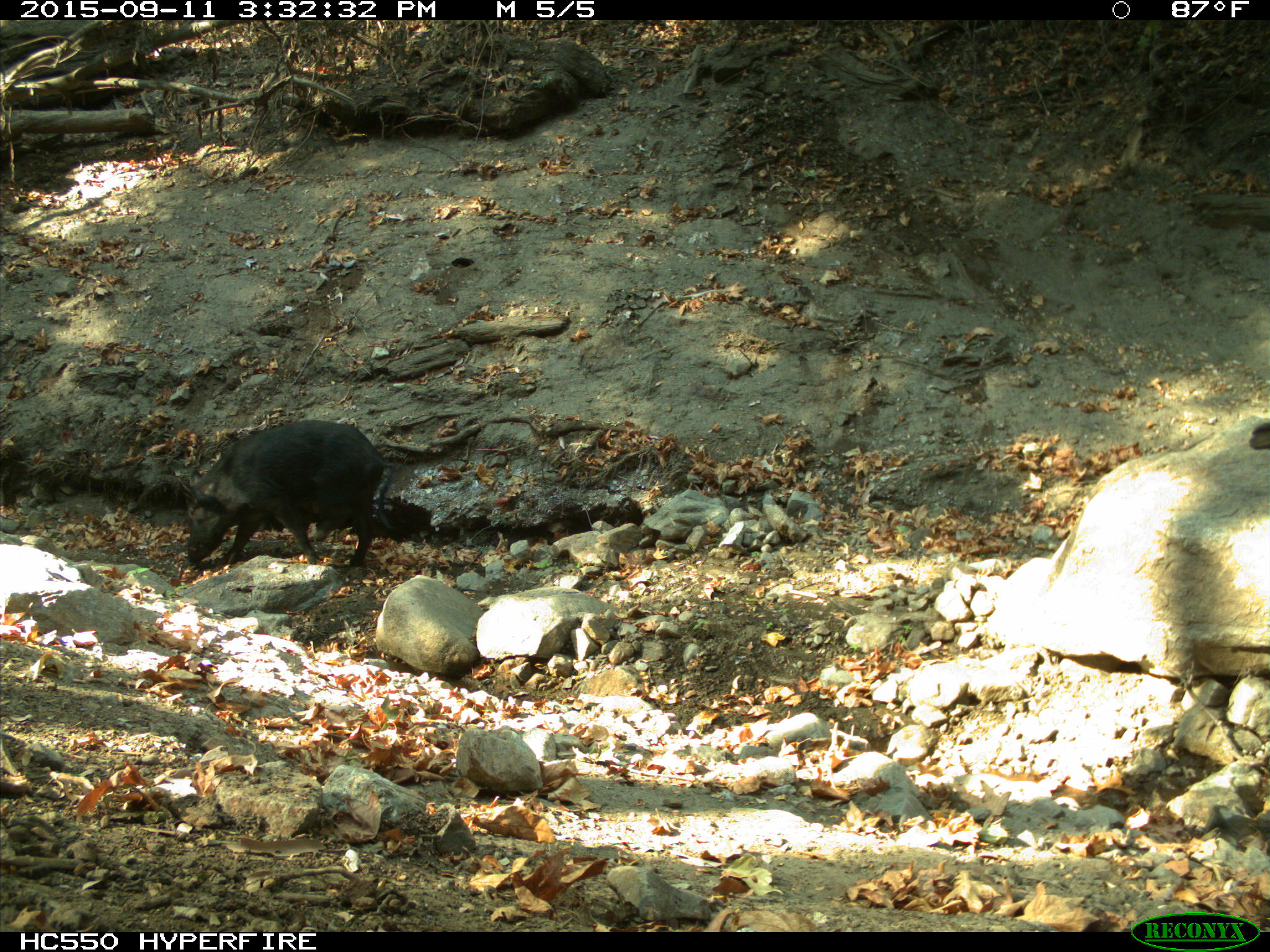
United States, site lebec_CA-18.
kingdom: Animalia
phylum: Chordata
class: Mammalia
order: Artiodactyla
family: Suidae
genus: Sus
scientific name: Sus scrofa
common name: wild boar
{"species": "Sus scrofa (wild boar)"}